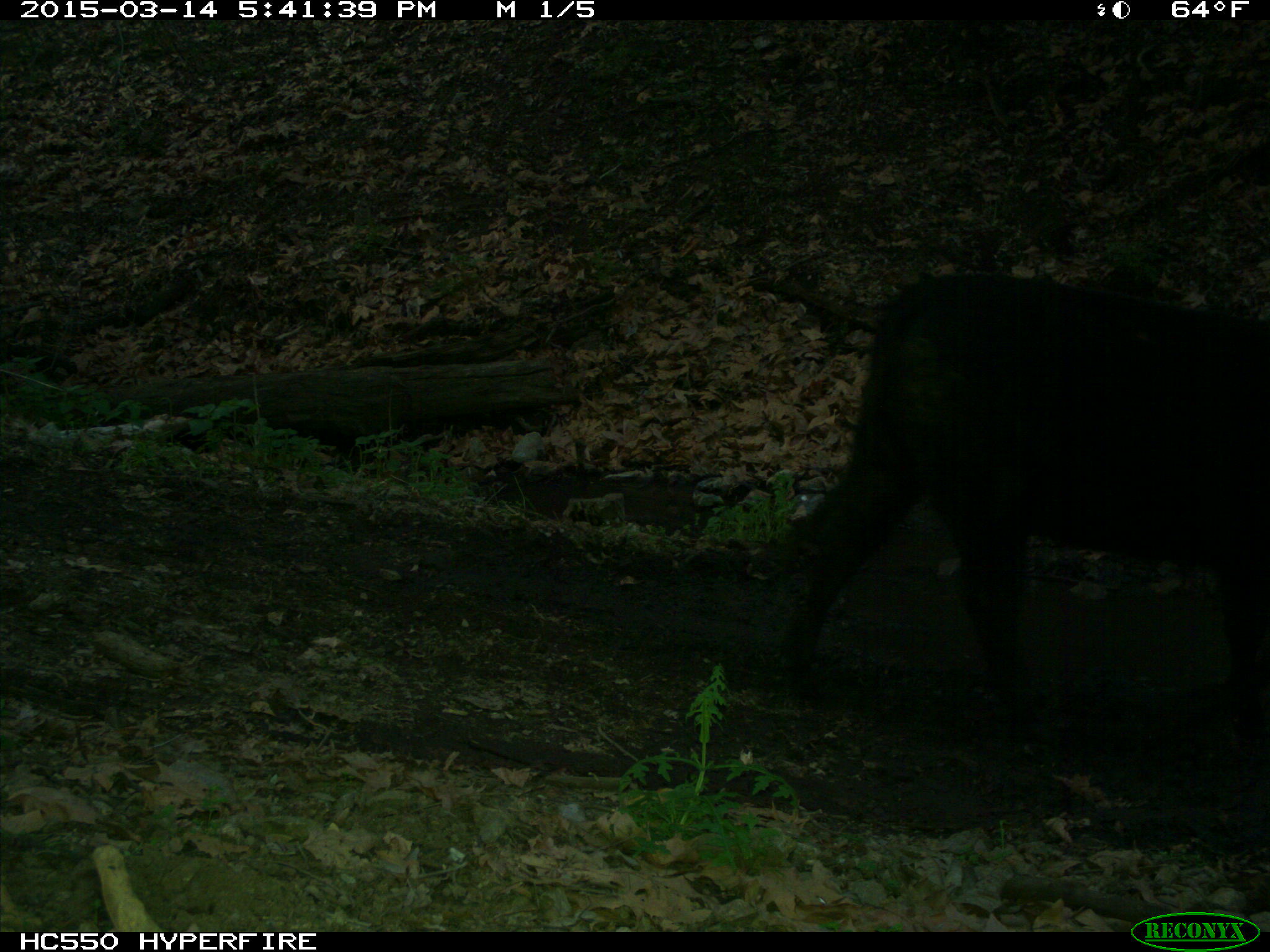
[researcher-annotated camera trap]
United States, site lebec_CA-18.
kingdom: Animalia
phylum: Chordata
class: Mammalia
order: Artiodactyla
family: Bovidae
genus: Bos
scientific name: Bos taurus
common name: domestic cow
Bos taurus (domestic cow).